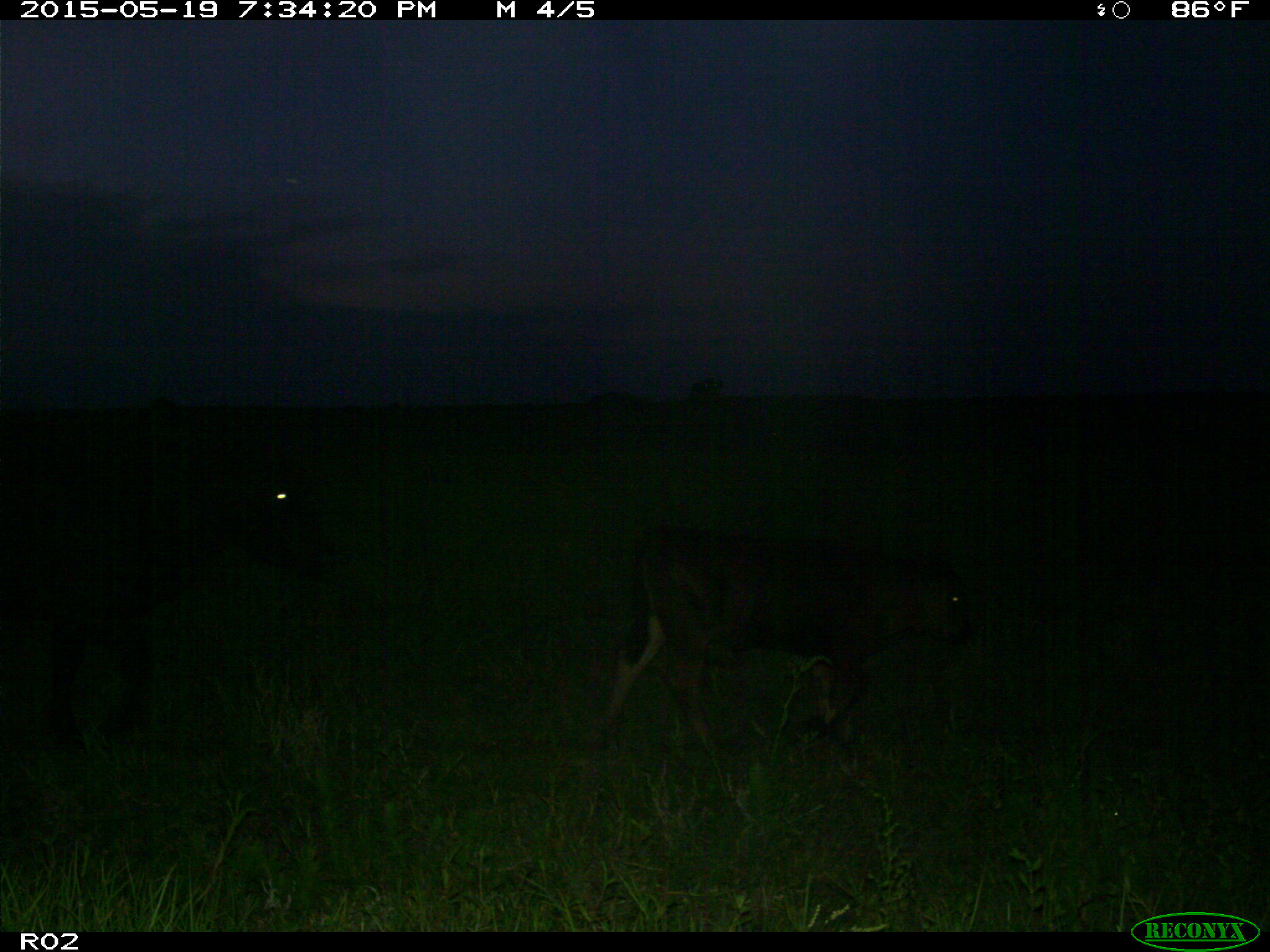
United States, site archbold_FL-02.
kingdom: Animalia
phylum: Chordata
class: Mammalia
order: Artiodactyla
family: Bovidae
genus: Bos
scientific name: Bos taurus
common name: domestic cow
Bos taurus (domestic cow).